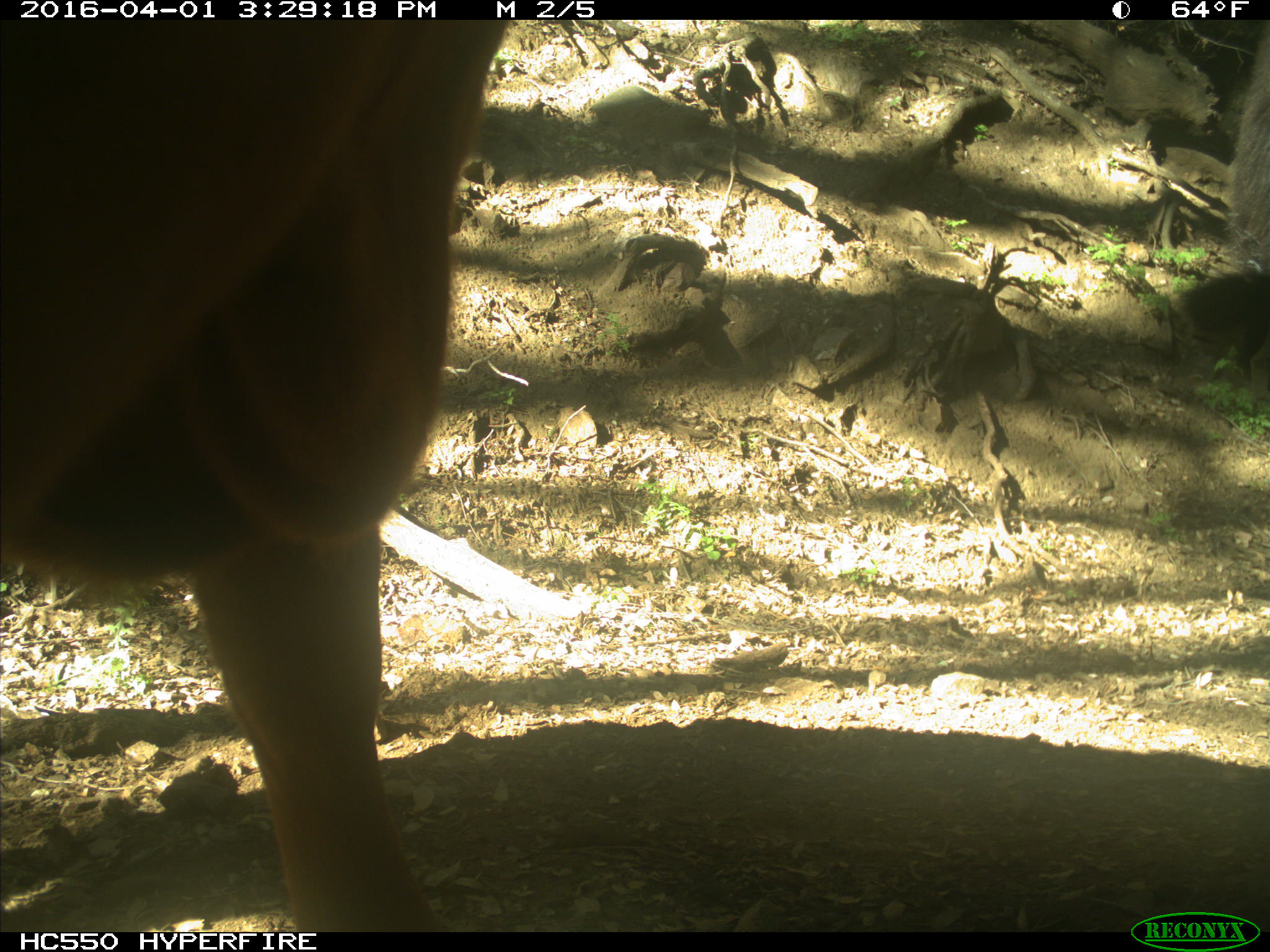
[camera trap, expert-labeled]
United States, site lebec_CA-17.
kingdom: Animalia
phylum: Chordata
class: Mammalia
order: Artiodactyla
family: Bovidae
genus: Bos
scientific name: Bos taurus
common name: domestic cow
Bos taurus (domestic cow).